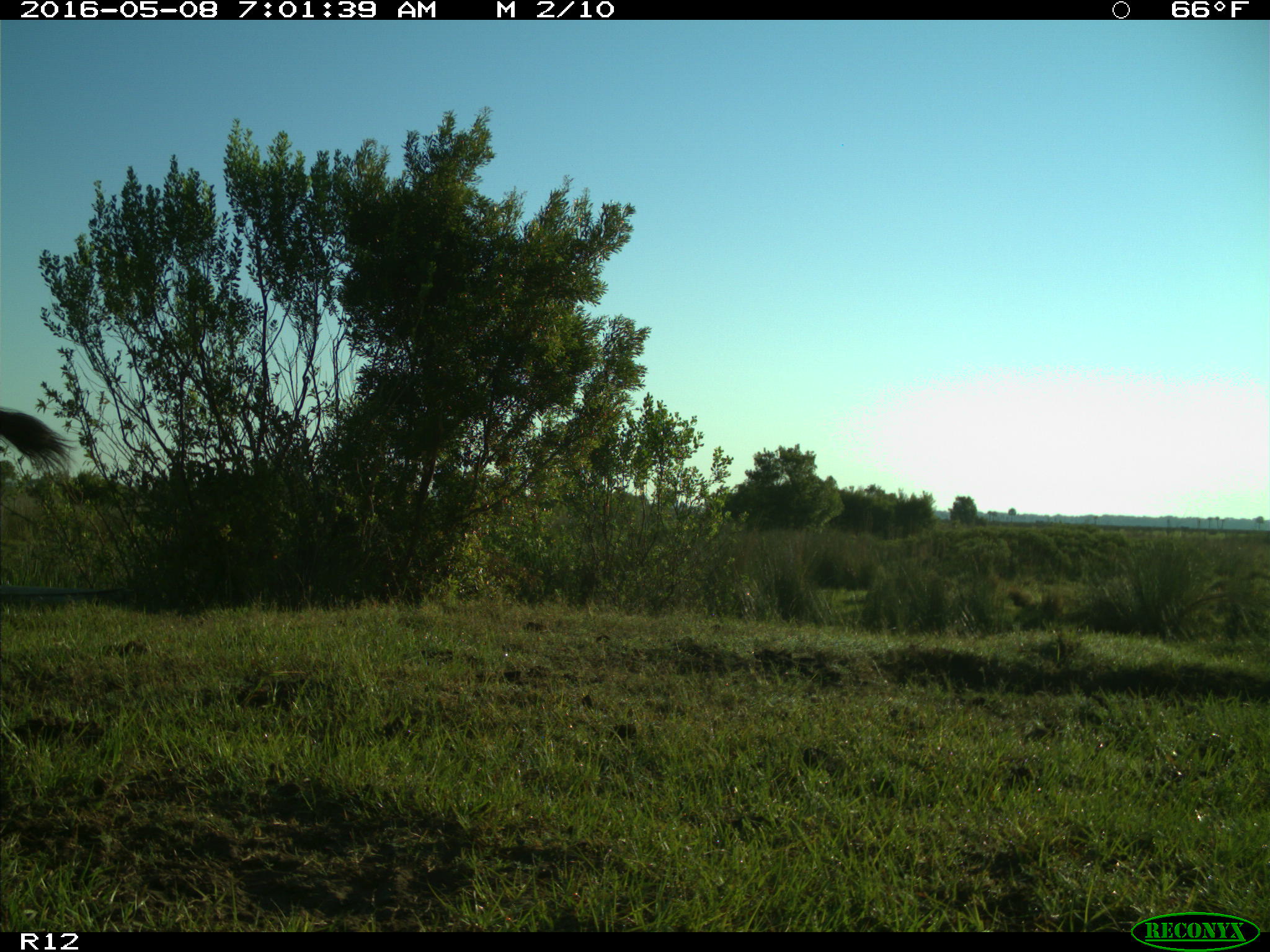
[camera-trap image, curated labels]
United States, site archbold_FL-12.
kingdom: Animalia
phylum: Chordata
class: Mammalia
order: Artiodactyla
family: Bovidae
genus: Bos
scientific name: Bos taurus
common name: domestic cow